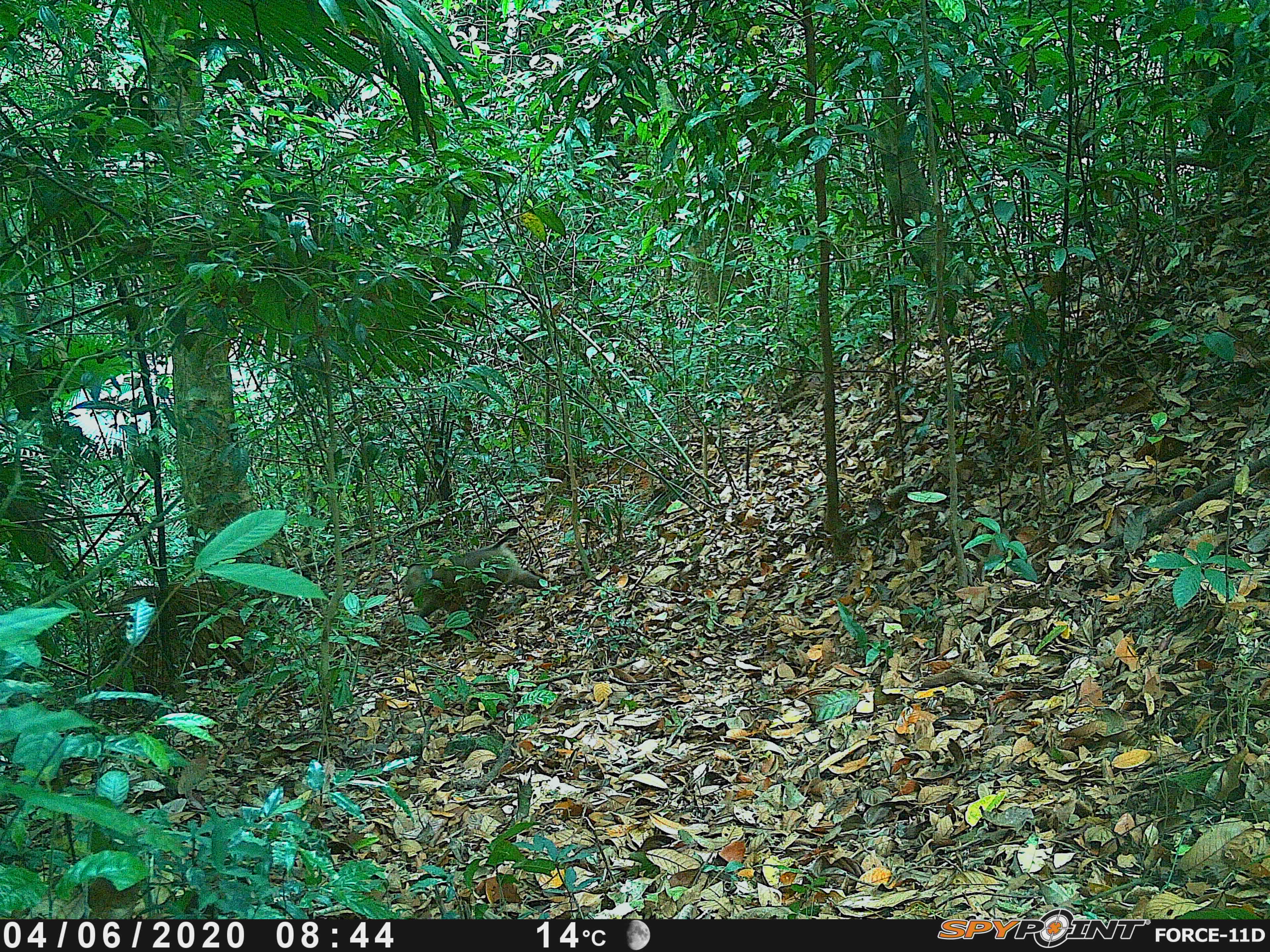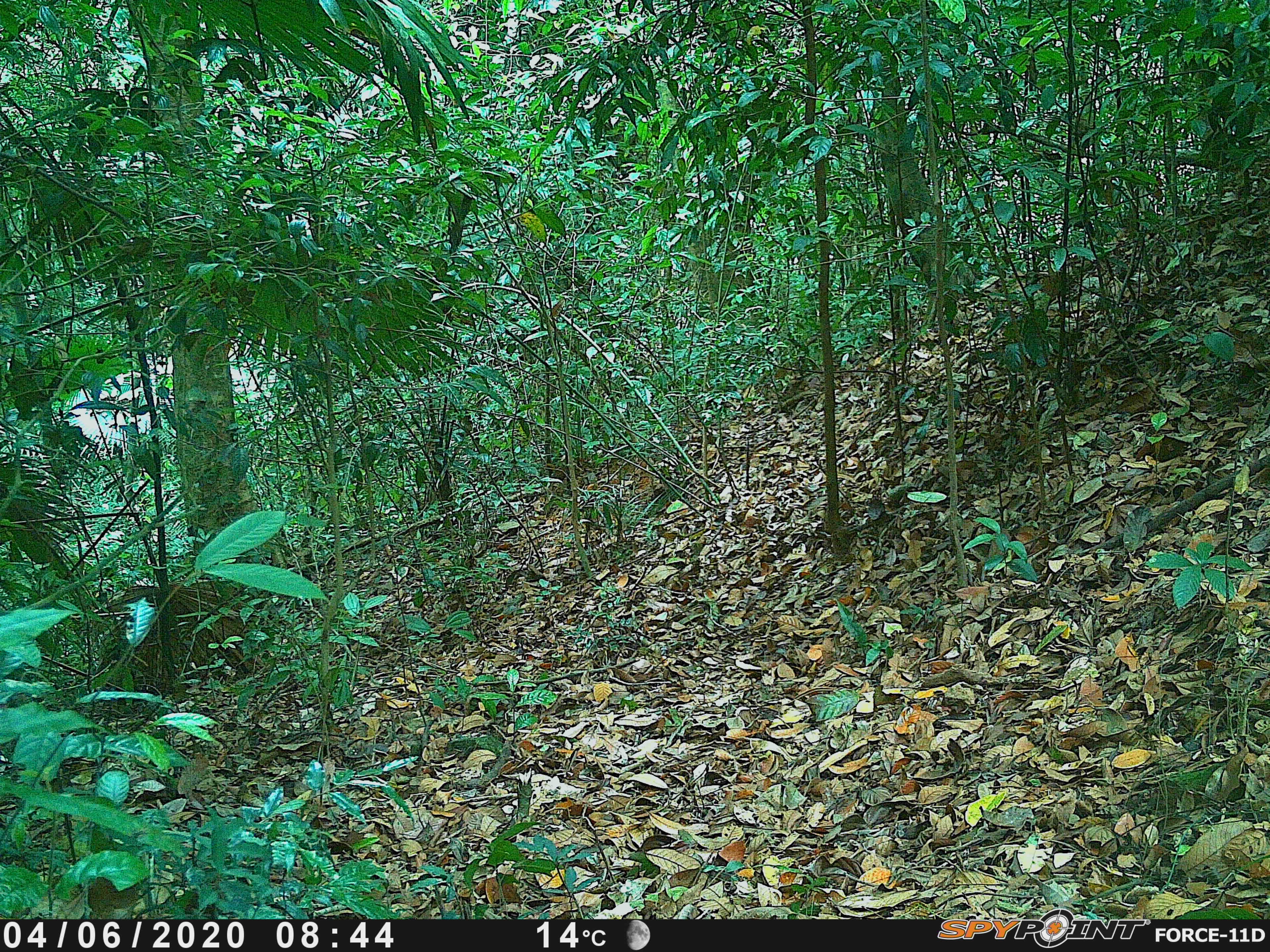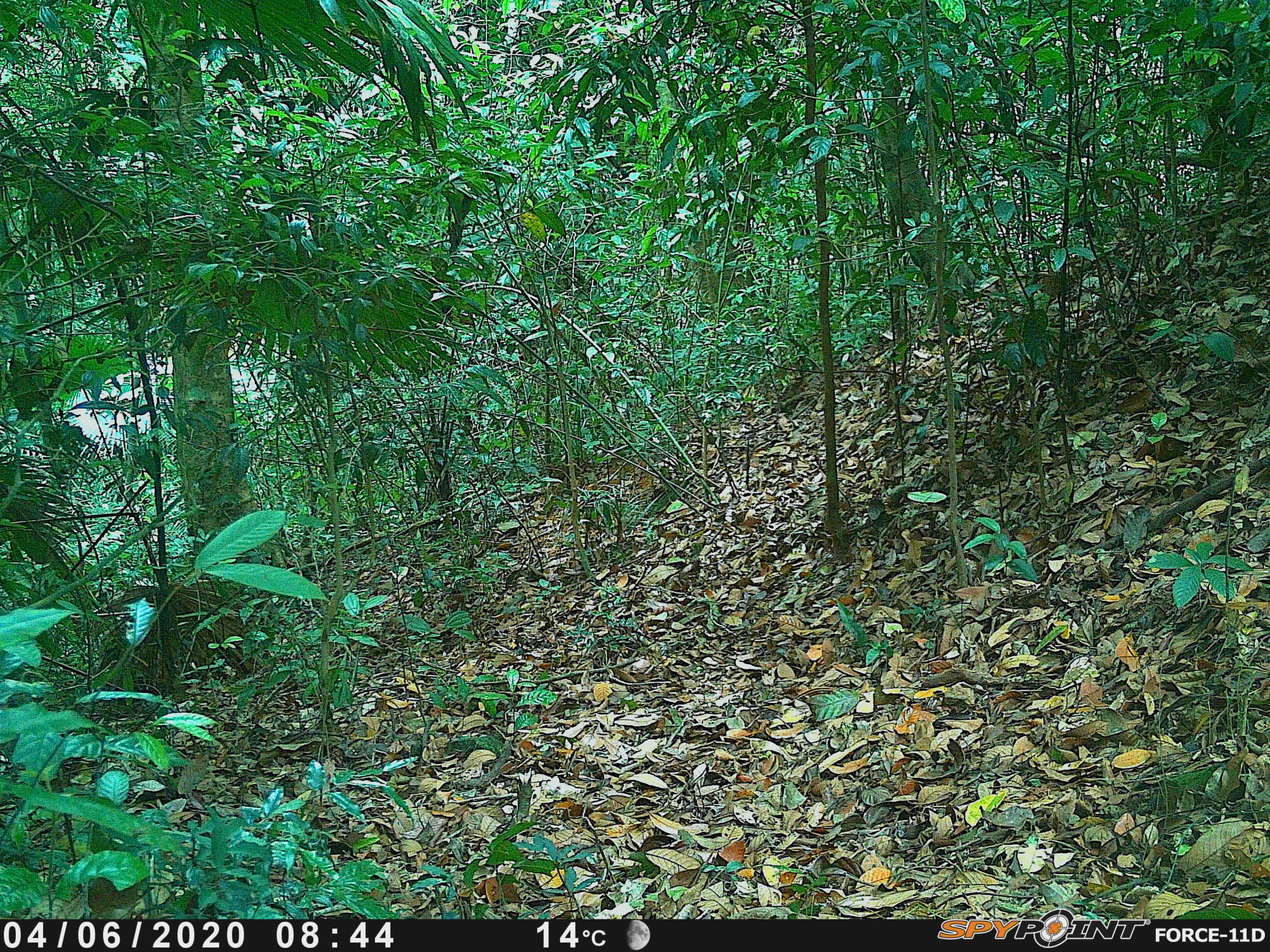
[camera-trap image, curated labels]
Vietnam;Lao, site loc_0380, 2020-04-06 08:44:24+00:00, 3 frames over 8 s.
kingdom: Animalia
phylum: Chordata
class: Mammalia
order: Primates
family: Cercopithecidae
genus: Macaca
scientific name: Macaca nemestrina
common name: pig-tailed macaque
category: pig tailed macaque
Pig tailed macaque (pig-tailed macaque) (Macaca nemestrina). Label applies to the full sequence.